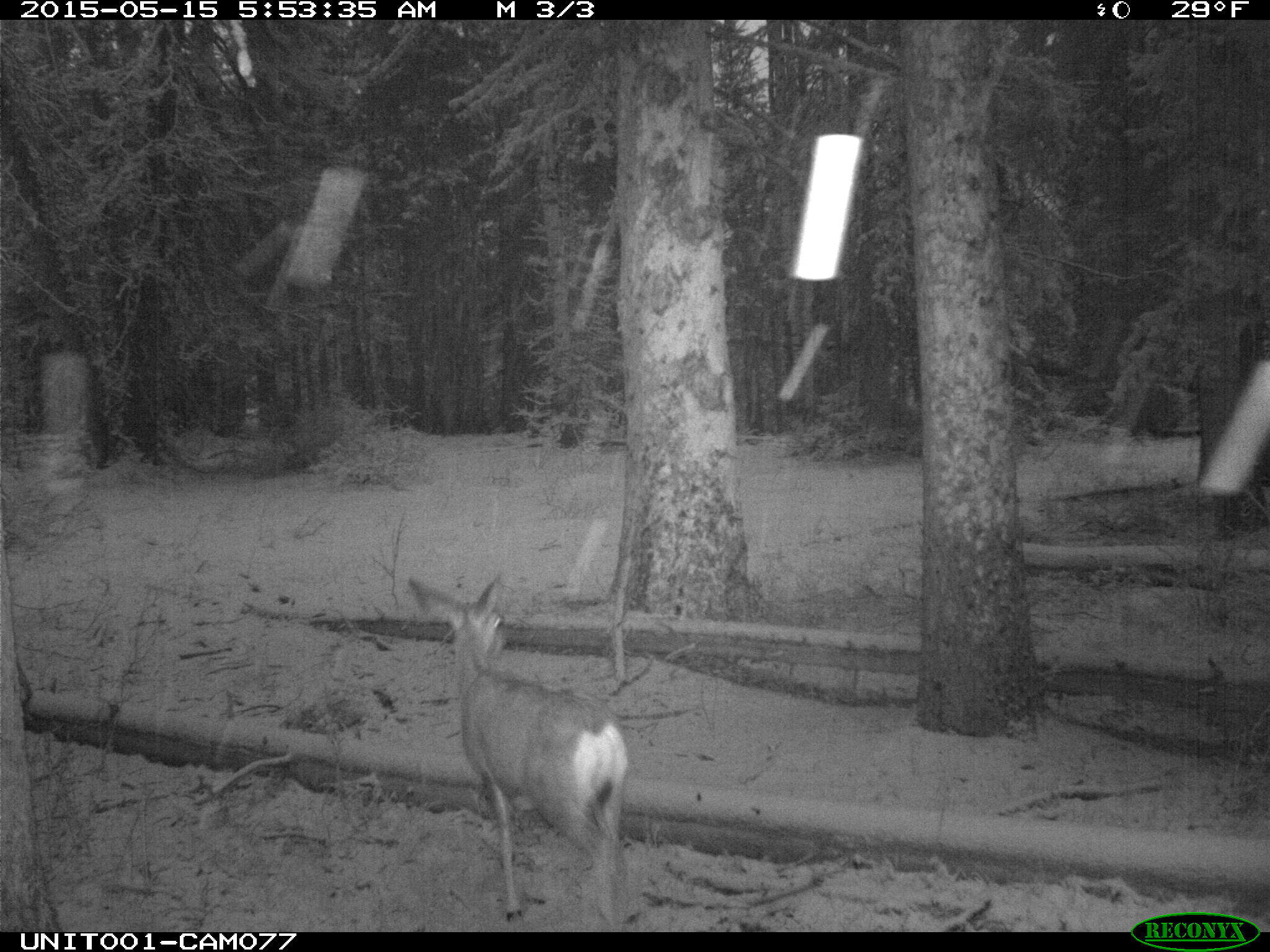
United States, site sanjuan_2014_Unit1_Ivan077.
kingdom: Animalia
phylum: Chordata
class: Mammalia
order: Artiodactyla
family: Cervidae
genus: Odocoileus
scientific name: Odocoileus hemionus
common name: mule deer